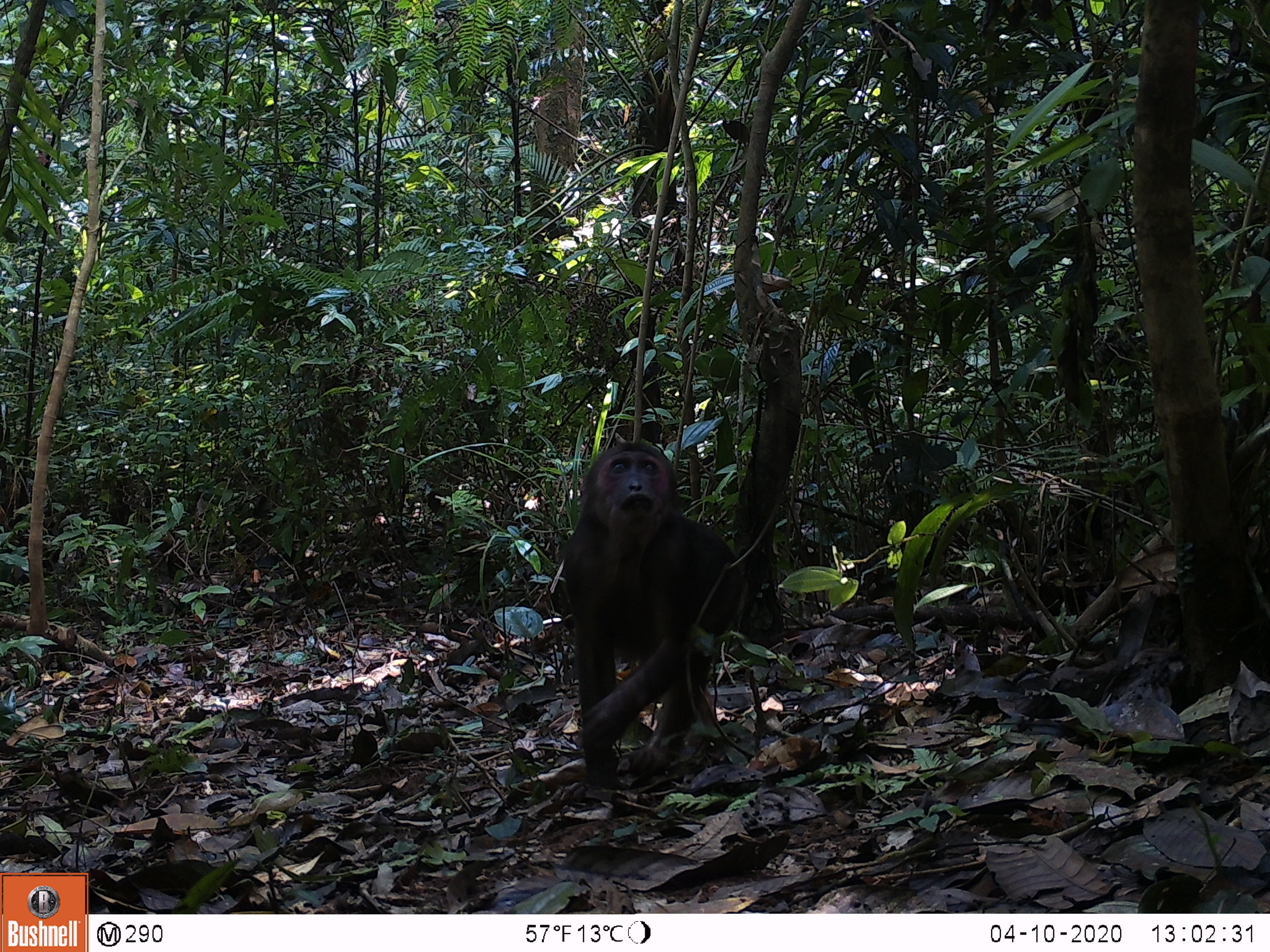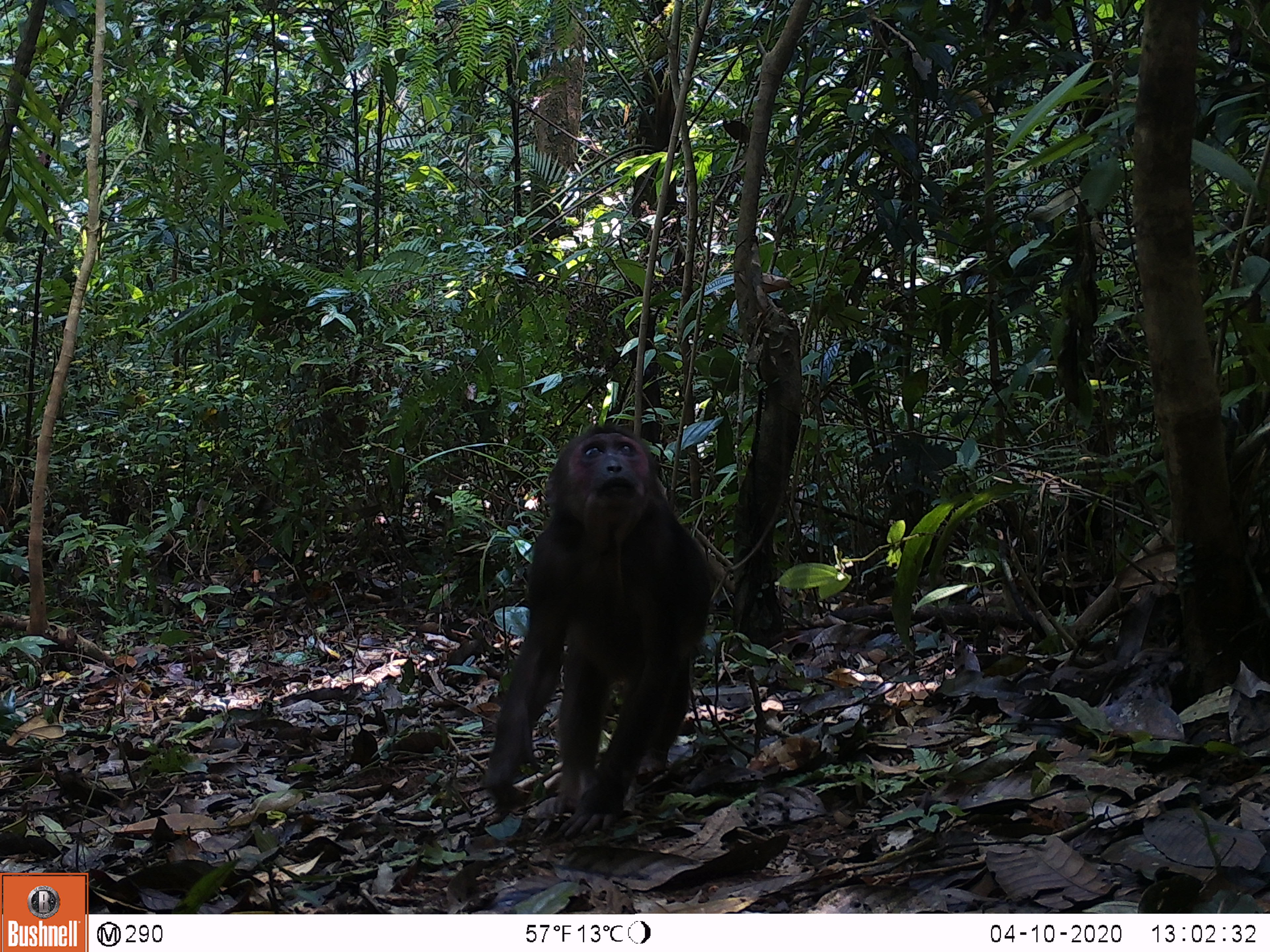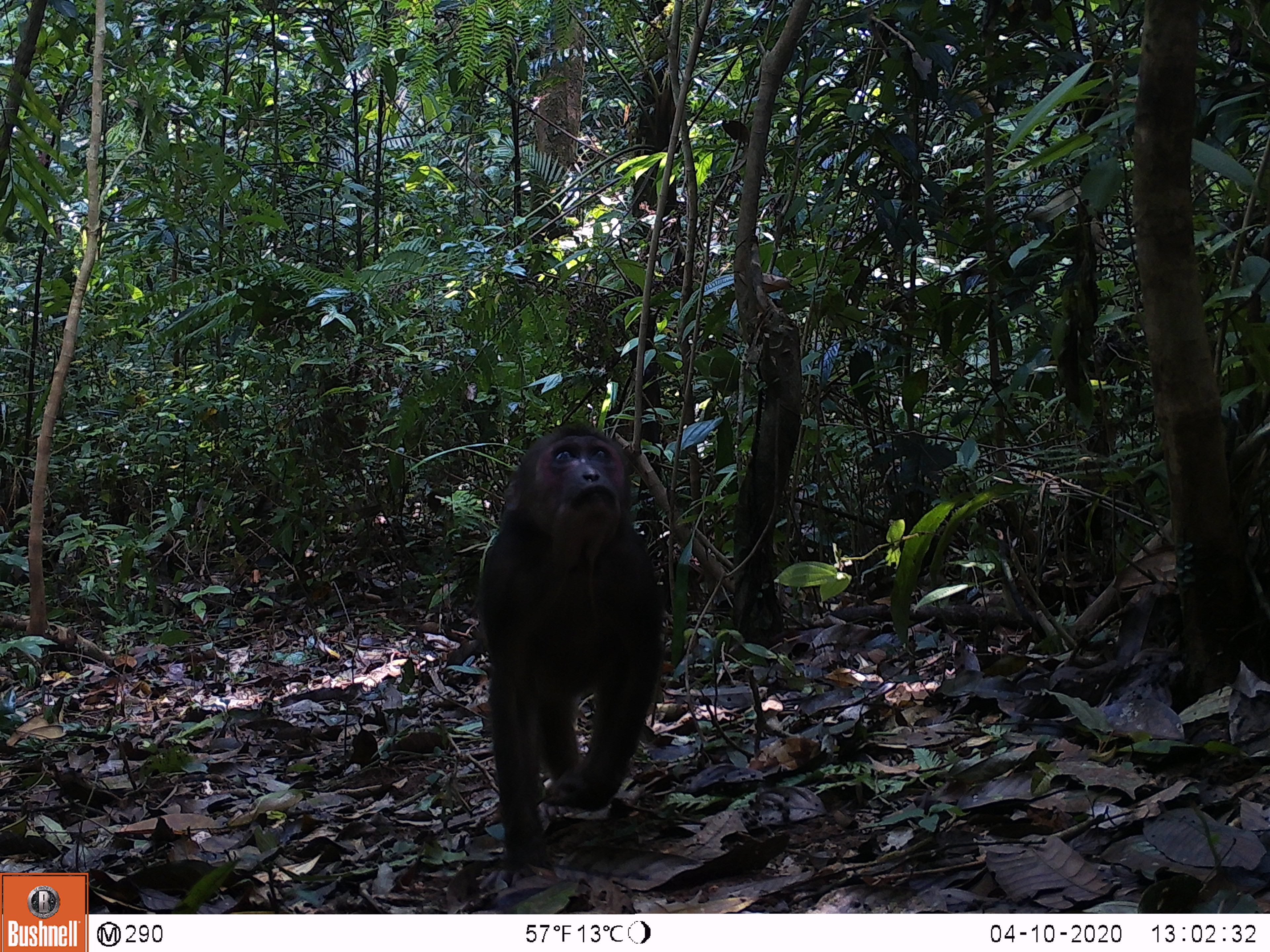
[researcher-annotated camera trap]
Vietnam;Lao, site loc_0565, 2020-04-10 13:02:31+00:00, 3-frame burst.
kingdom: Animalia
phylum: Chordata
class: Mammalia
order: Primates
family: Cercopithecidae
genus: Macaca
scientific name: Macaca arctoides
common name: stump-tailed macaque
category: stump tailed macaque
Stump tailed macaque (stump-tailed macaque) (Macaca arctoides). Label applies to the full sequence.